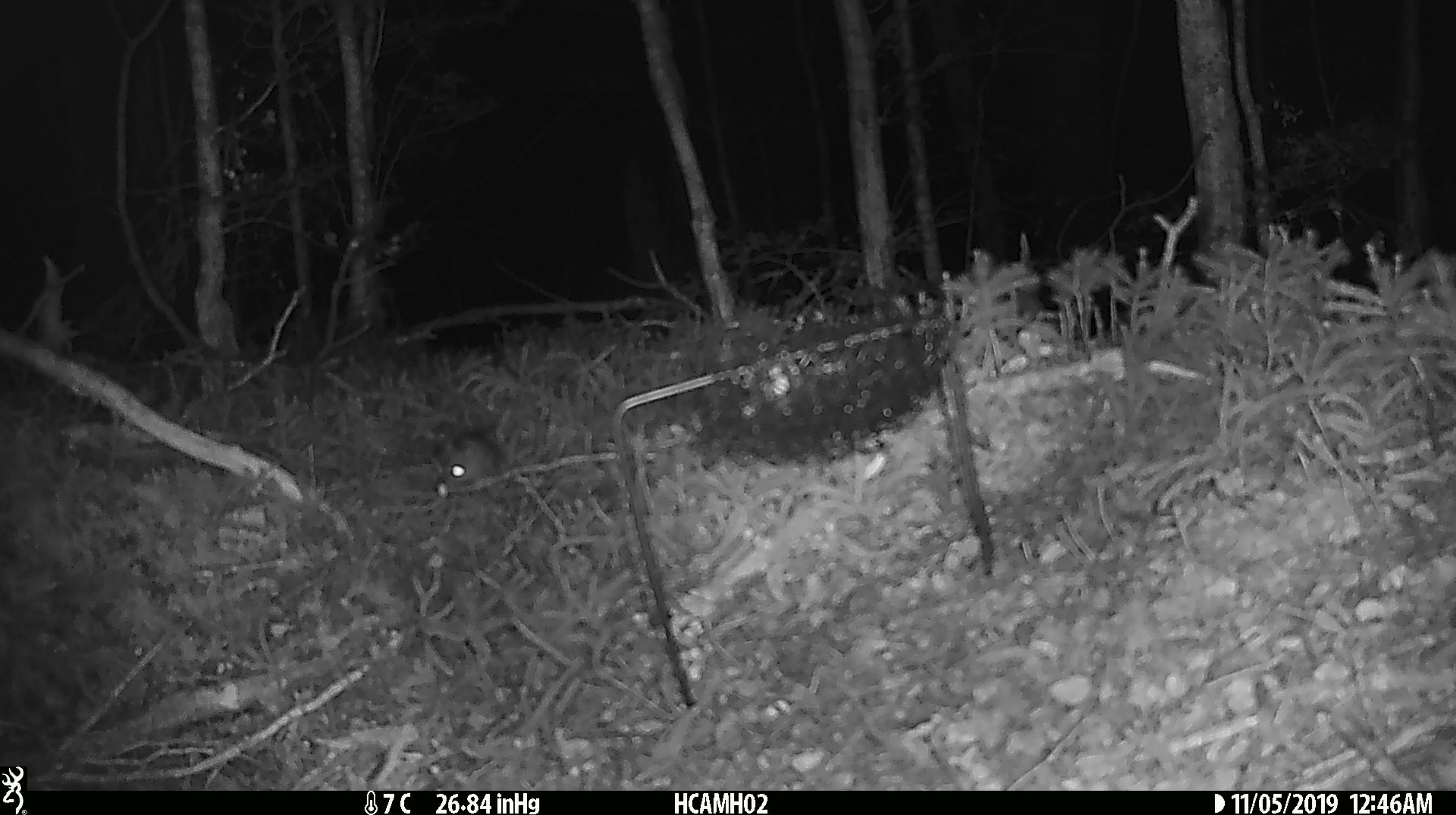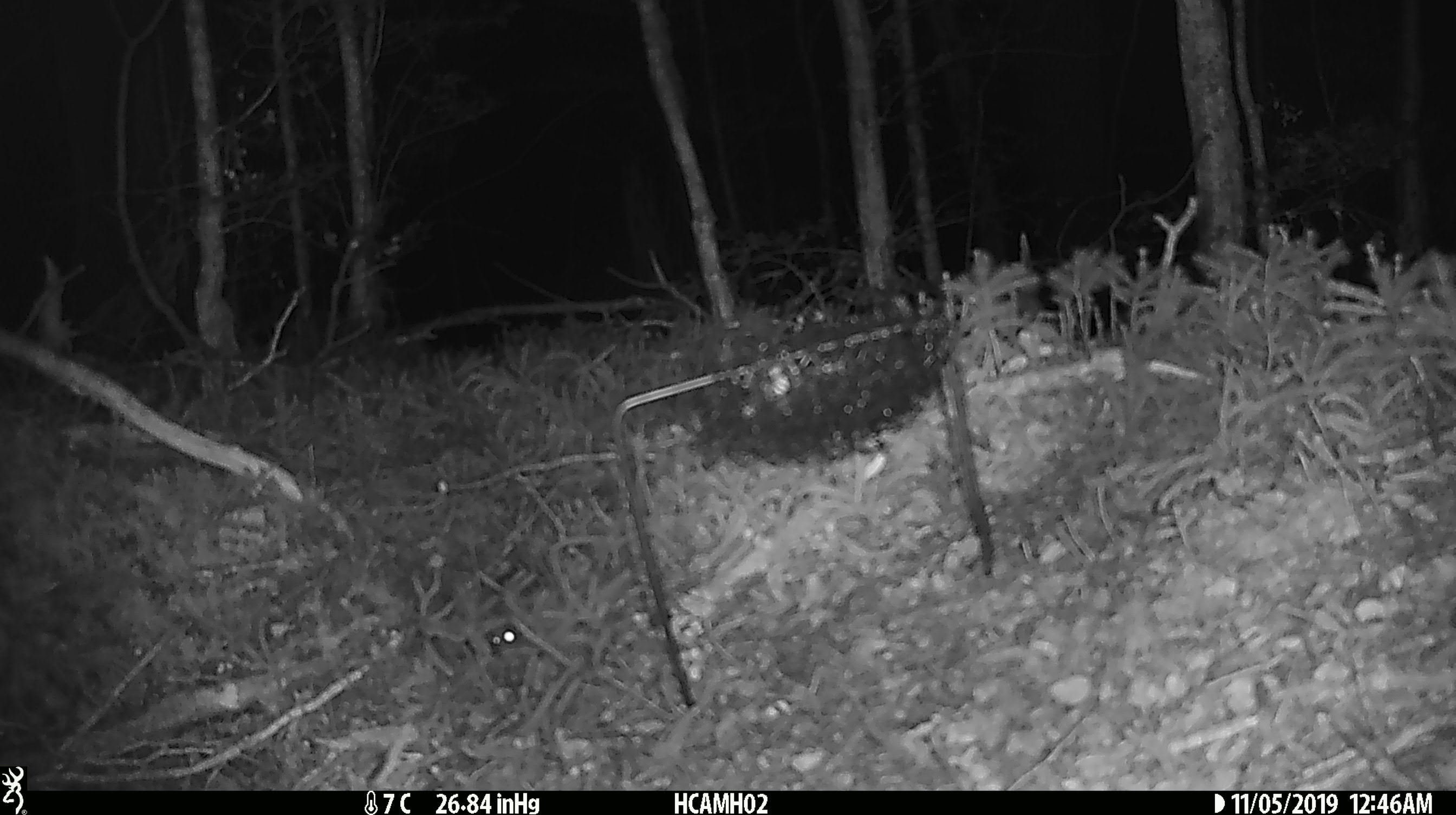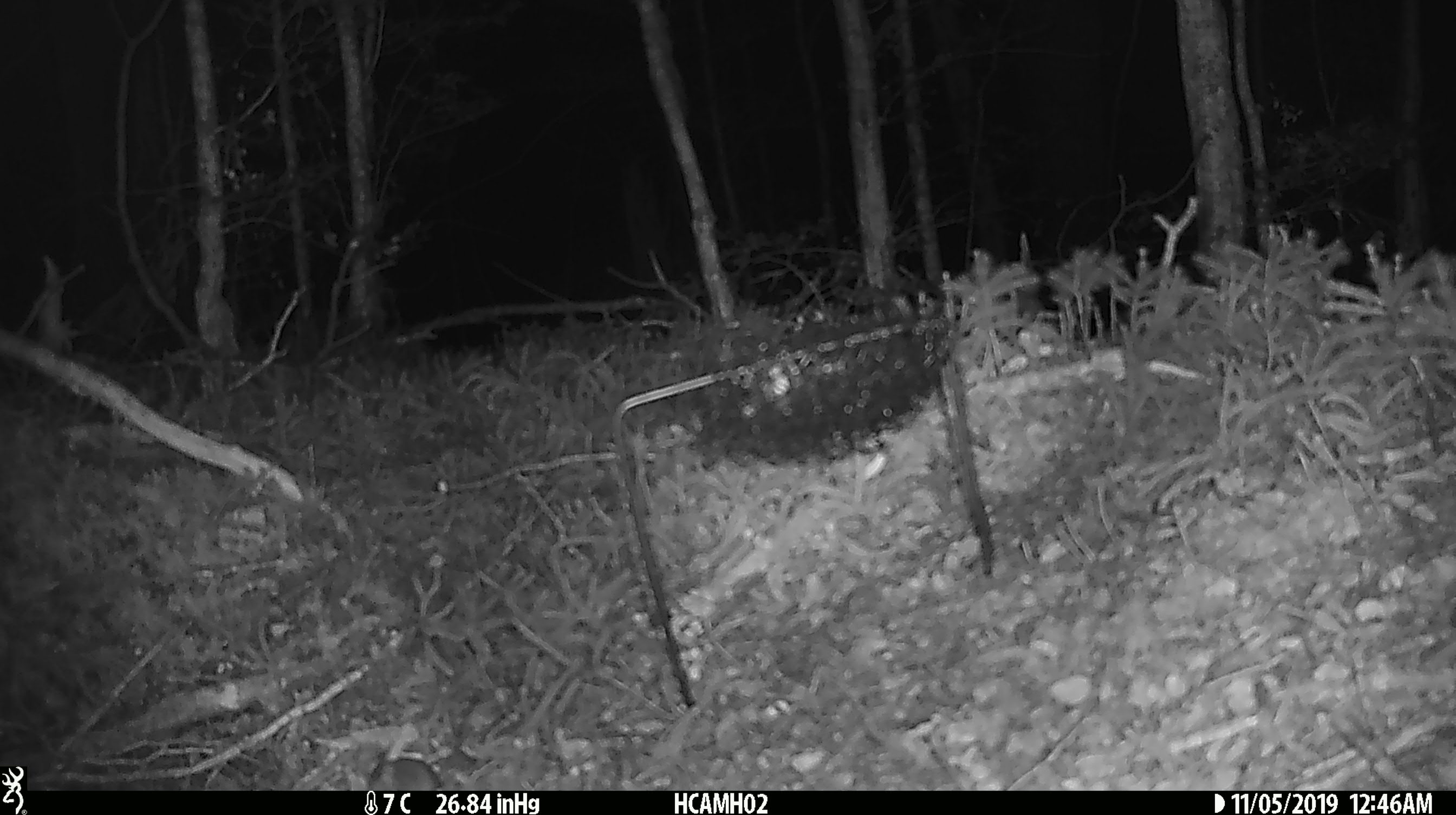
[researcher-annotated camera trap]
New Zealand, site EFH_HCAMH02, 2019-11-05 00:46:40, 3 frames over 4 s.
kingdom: Animalia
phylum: Chordata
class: Mammalia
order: Rodentia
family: Muridae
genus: Mus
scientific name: Mus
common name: mouse